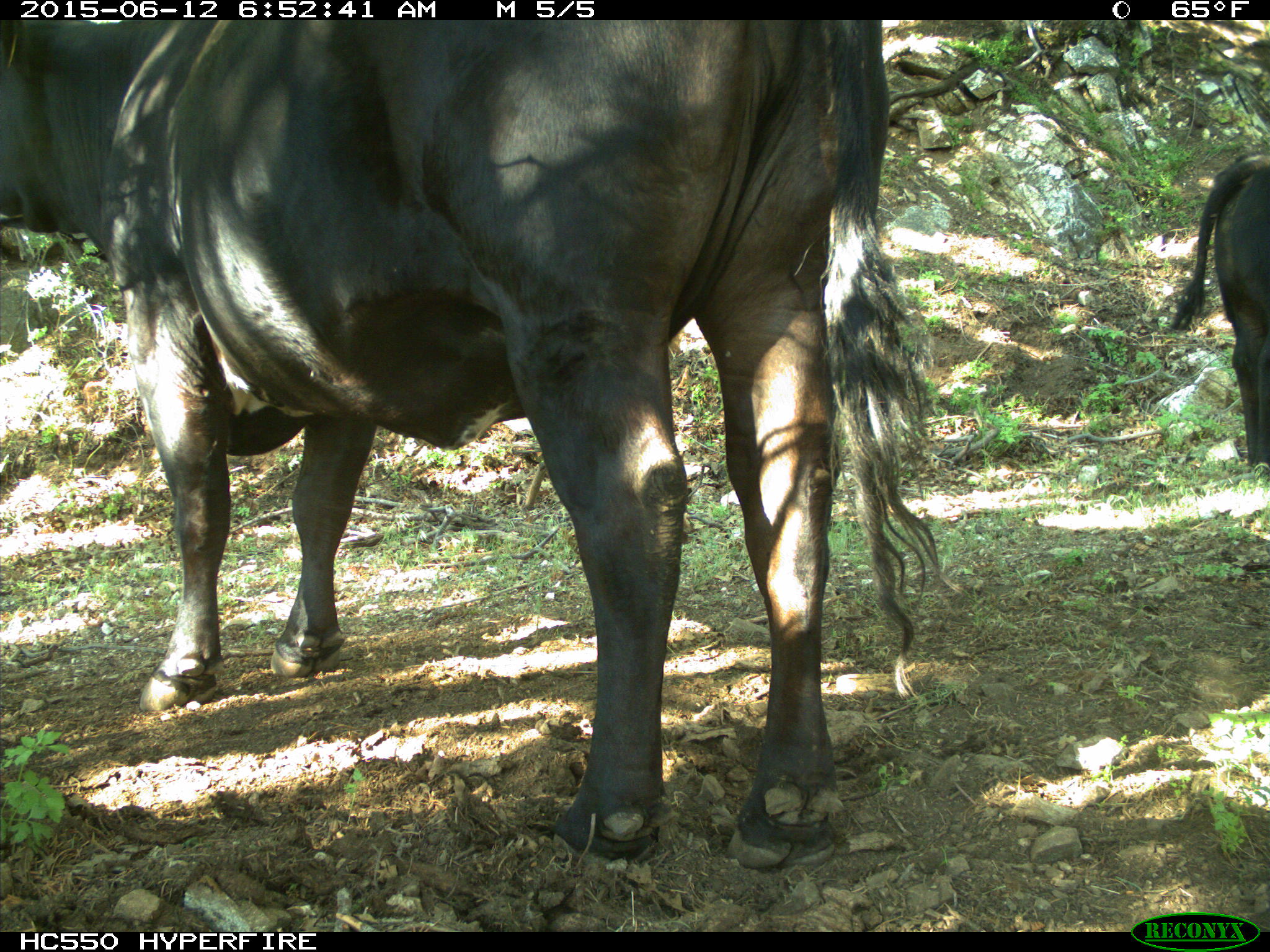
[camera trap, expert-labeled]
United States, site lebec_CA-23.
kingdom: Animalia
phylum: Chordata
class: Mammalia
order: Artiodactyla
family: Bovidae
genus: Bos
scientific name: Bos taurus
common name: domestic cow